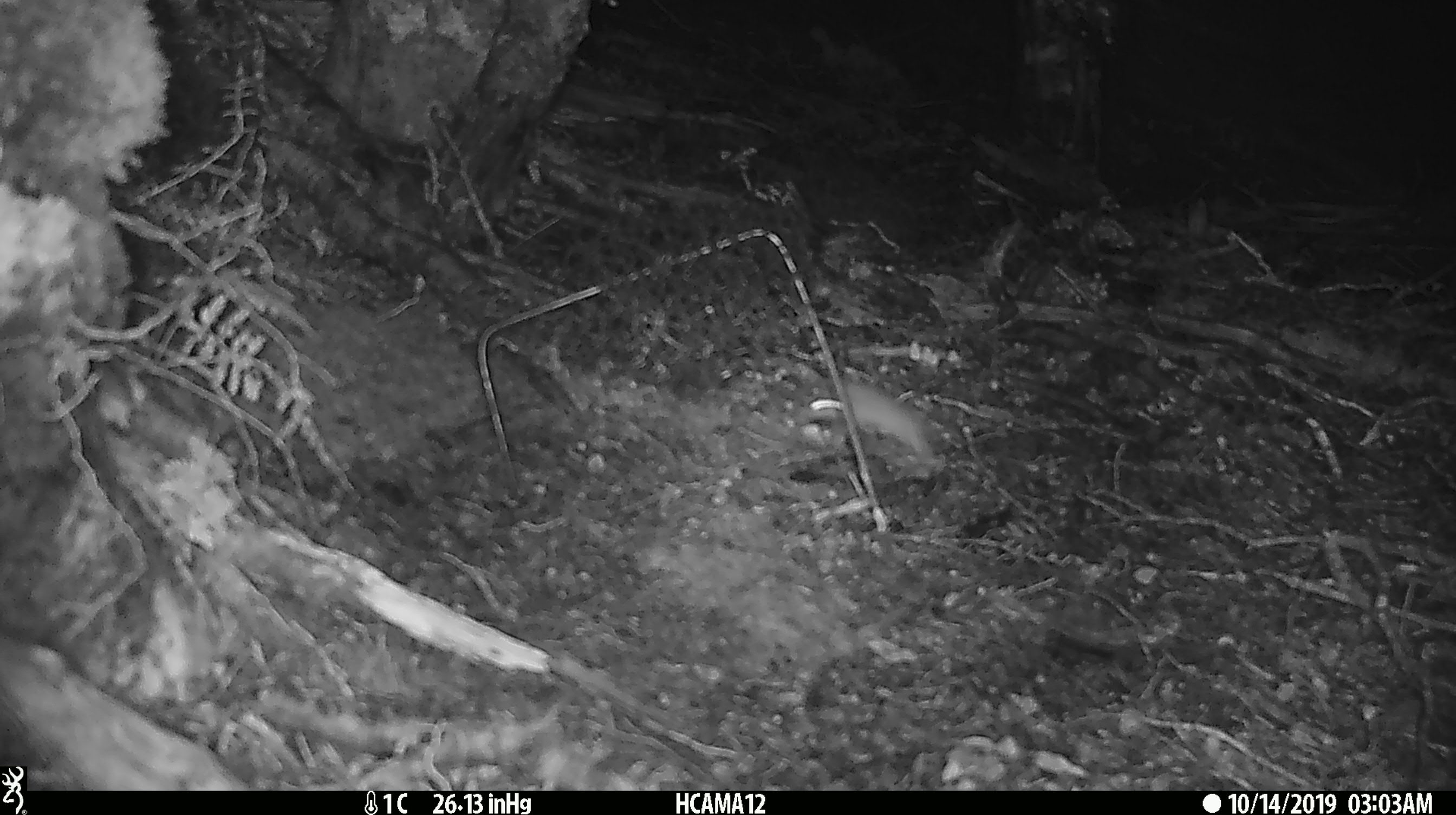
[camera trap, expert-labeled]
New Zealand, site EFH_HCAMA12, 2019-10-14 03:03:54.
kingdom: Animalia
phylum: Chordata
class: Mammalia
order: Rodentia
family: Muridae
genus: Mus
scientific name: Mus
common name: mouse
Mouse (Mus).